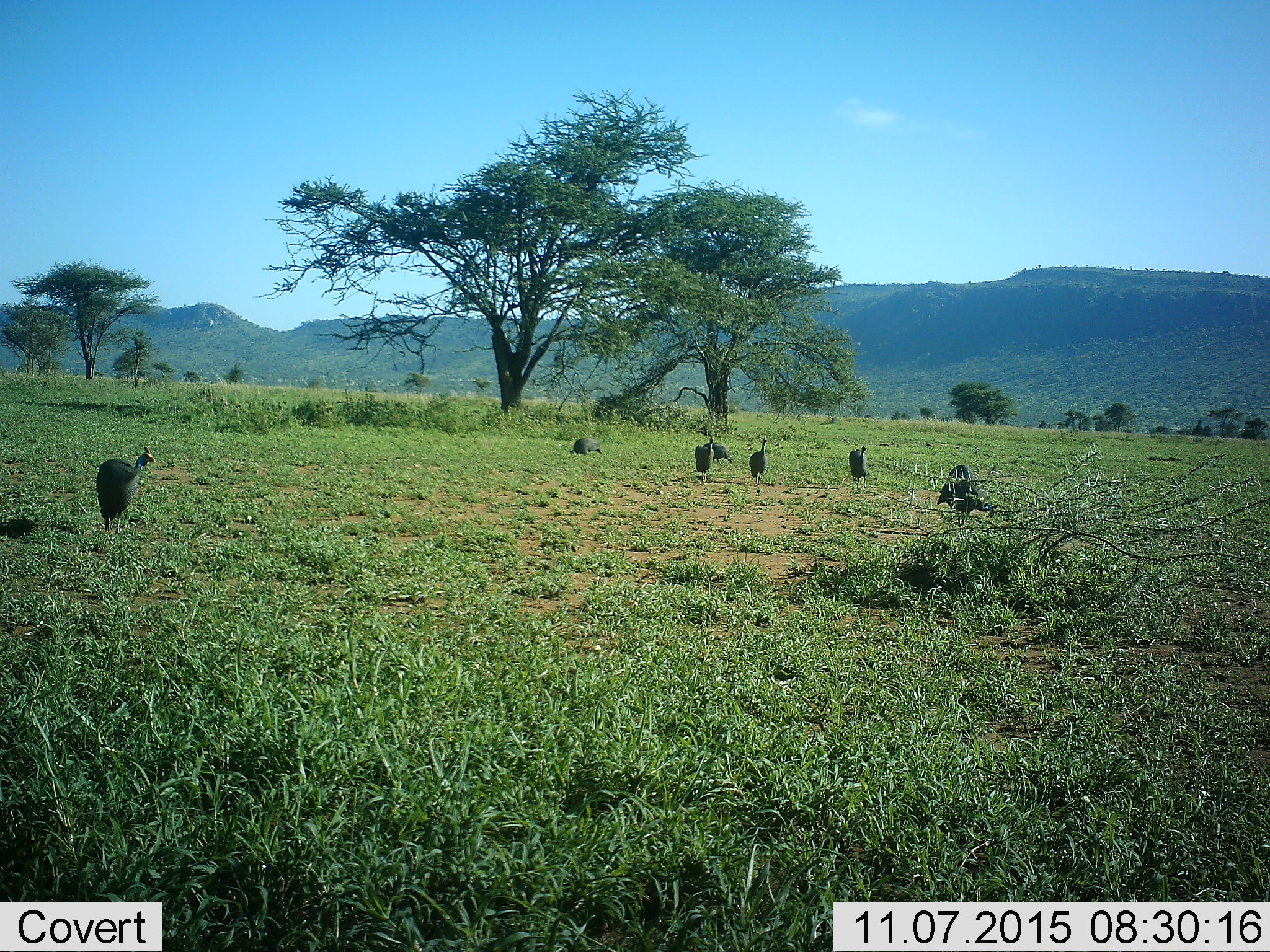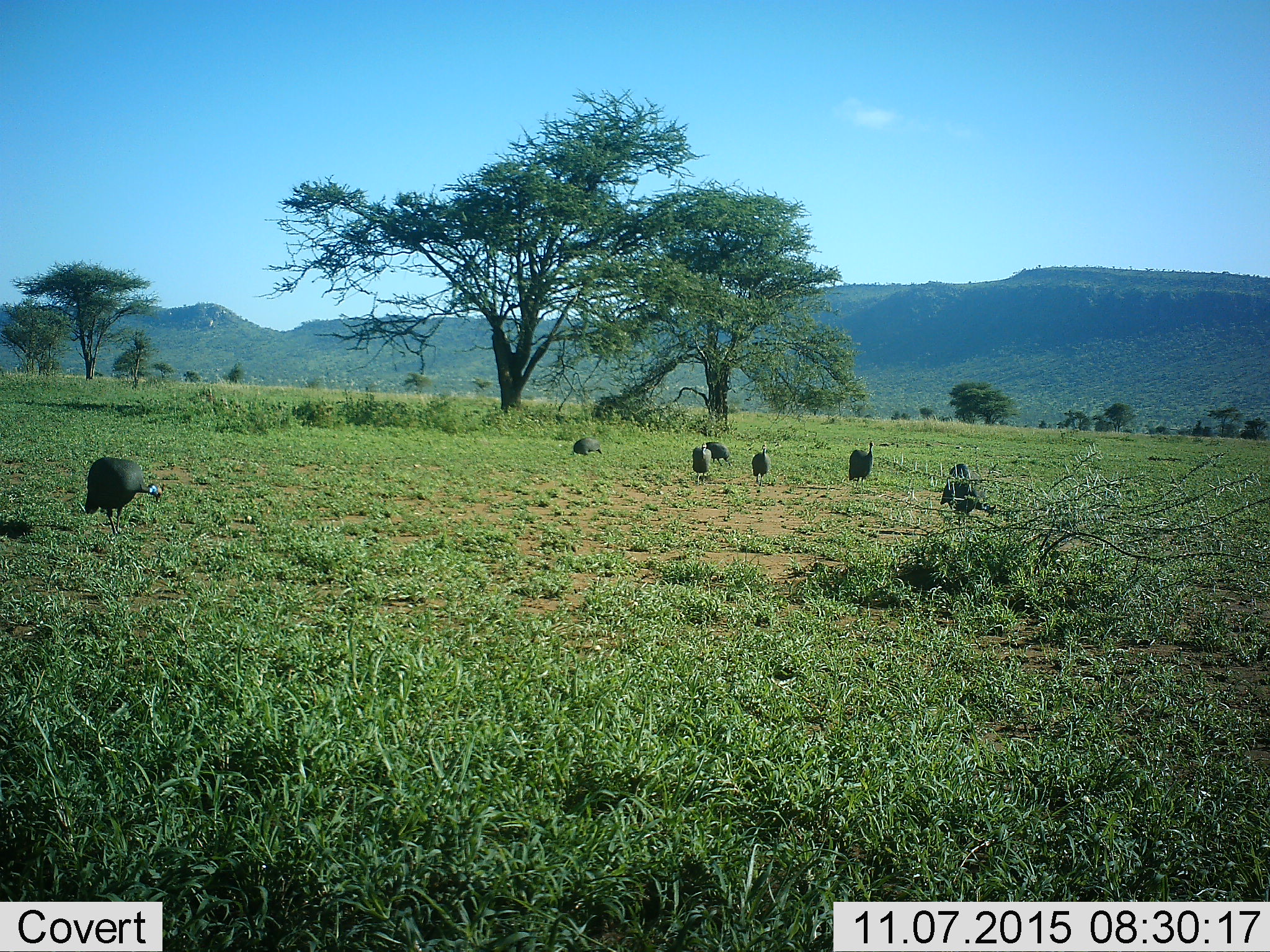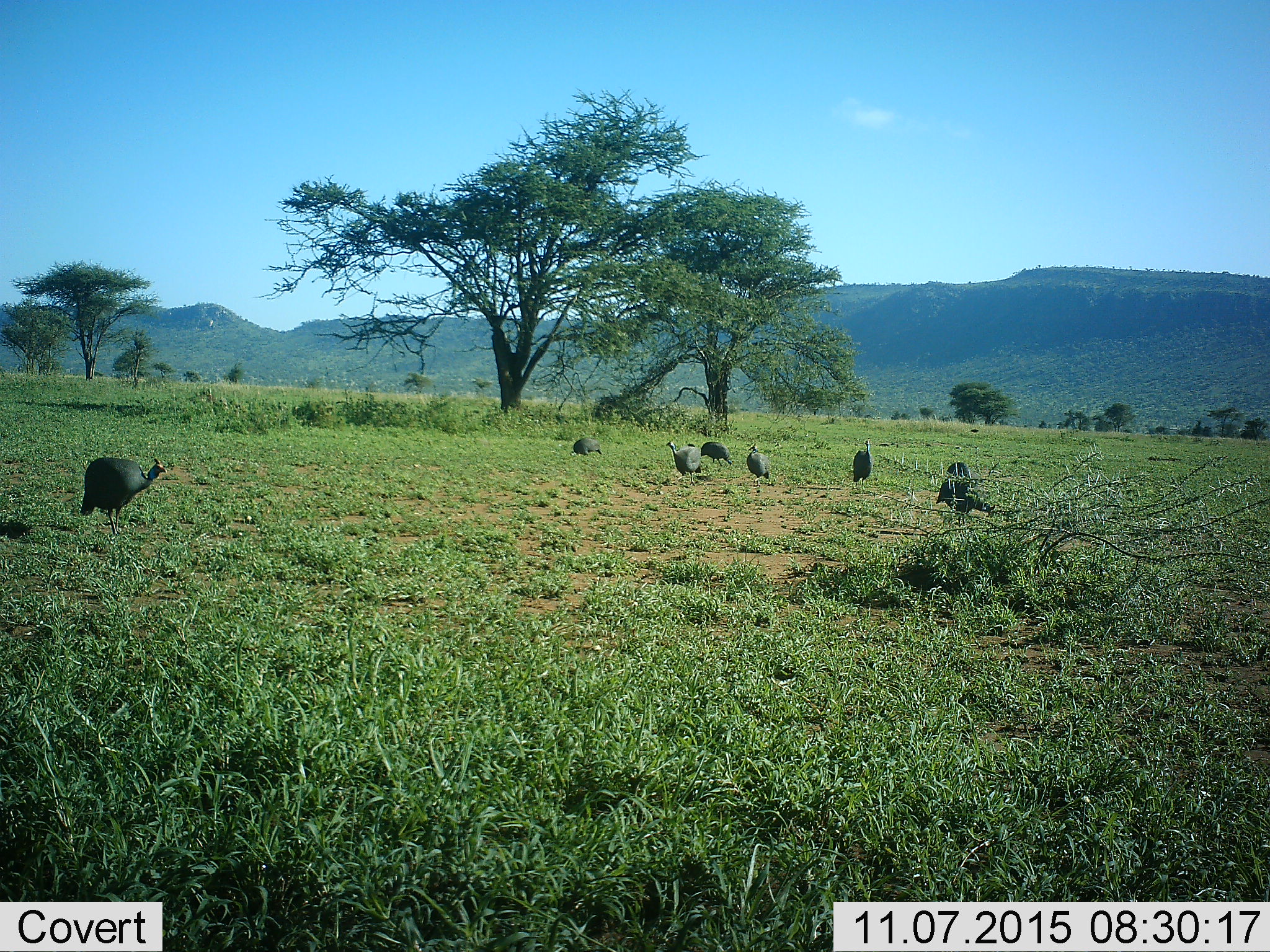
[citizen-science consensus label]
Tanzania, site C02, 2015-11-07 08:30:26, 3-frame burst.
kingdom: Animalia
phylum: Chordata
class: Aves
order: Galliformes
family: Numididae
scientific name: Numididae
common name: guinea fowl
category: guineafowl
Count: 7.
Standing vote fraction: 68%.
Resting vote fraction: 5%.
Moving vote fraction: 42%.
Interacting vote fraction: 5%.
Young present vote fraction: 0%.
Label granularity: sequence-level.